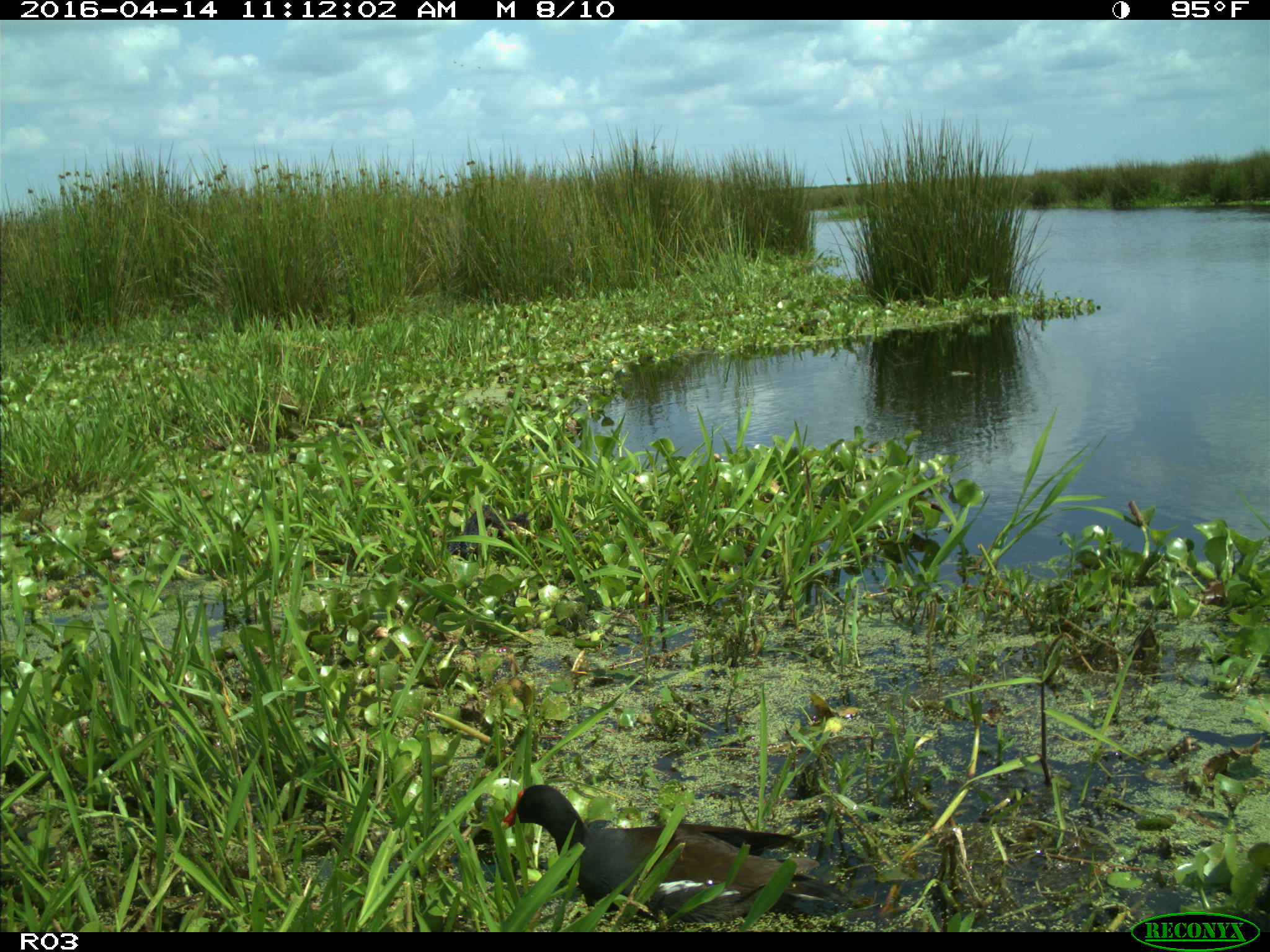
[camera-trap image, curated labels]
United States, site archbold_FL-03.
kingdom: Animalia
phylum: Chordata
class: Aves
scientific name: Aves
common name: birds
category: unidentified bird